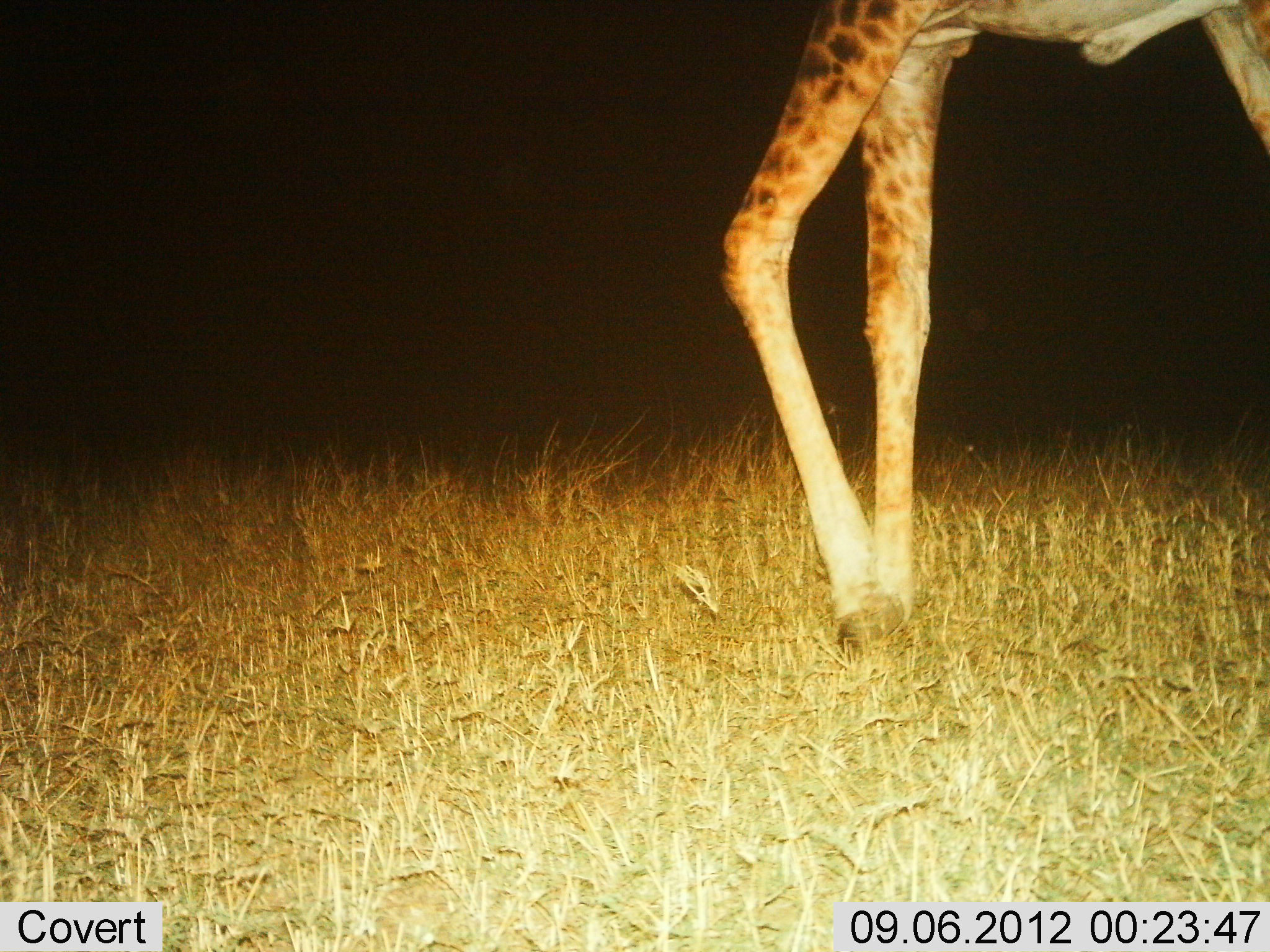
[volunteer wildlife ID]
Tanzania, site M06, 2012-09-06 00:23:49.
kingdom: Animalia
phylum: Chordata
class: Mammalia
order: Artiodactyla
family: Giraffidae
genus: Giraffa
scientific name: Giraffa camelopardalis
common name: giraffe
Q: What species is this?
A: Giraffe (Giraffa camelopardalis).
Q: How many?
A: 1.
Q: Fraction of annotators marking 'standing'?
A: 20%.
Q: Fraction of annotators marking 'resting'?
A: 0%.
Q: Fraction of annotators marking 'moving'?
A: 80%.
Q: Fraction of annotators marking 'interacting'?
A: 0%.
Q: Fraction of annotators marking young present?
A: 0%.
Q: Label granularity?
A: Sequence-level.